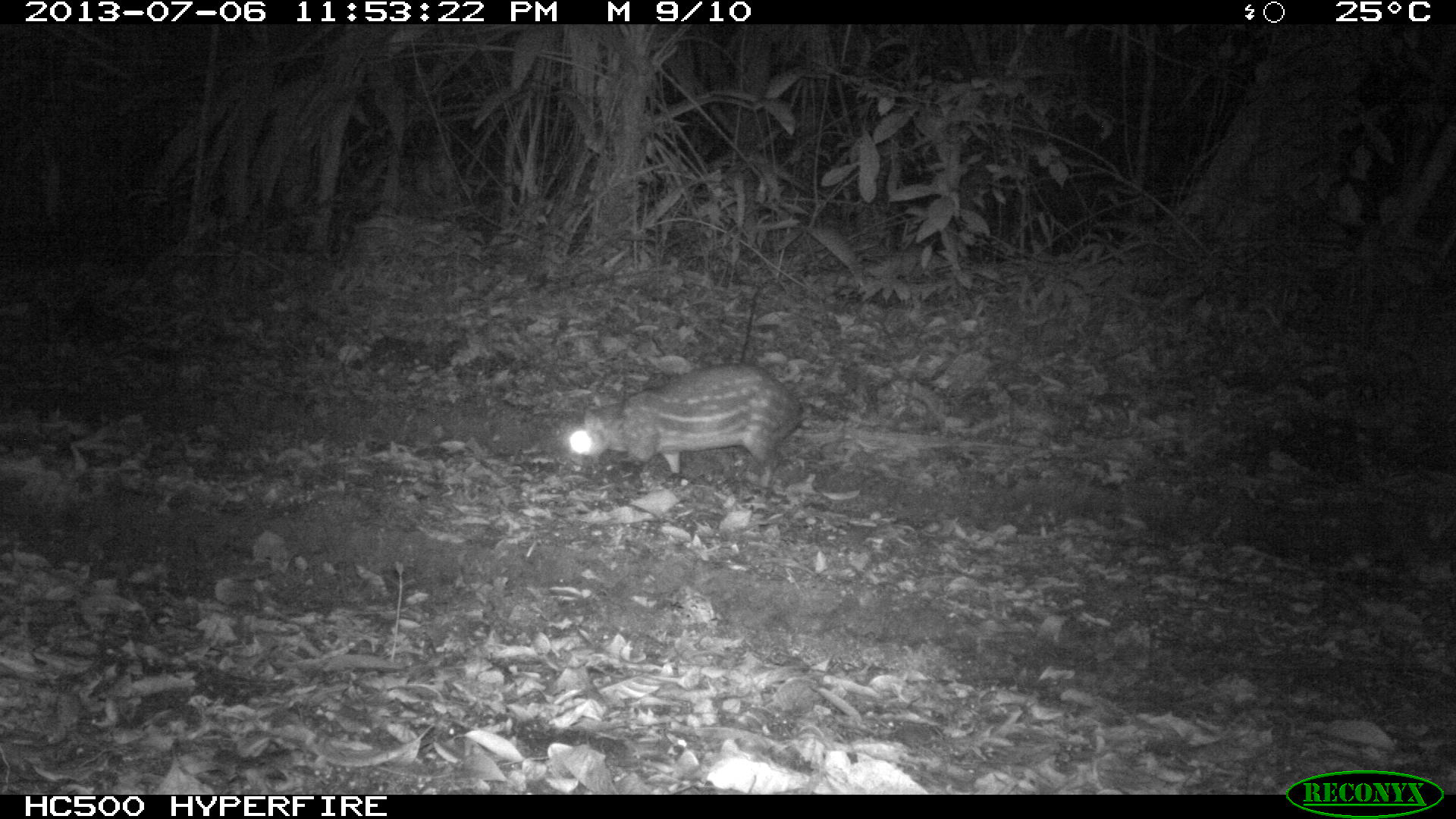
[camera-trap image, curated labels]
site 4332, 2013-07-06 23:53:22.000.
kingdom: Animalia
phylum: Chordata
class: Mammalia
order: Rodentia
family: Cuniculidae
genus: Cuniculus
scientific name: Cuniculus paca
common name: lowland paca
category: agouti paca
Agouti paca (lowland paca) (Cuniculus paca), count 1.